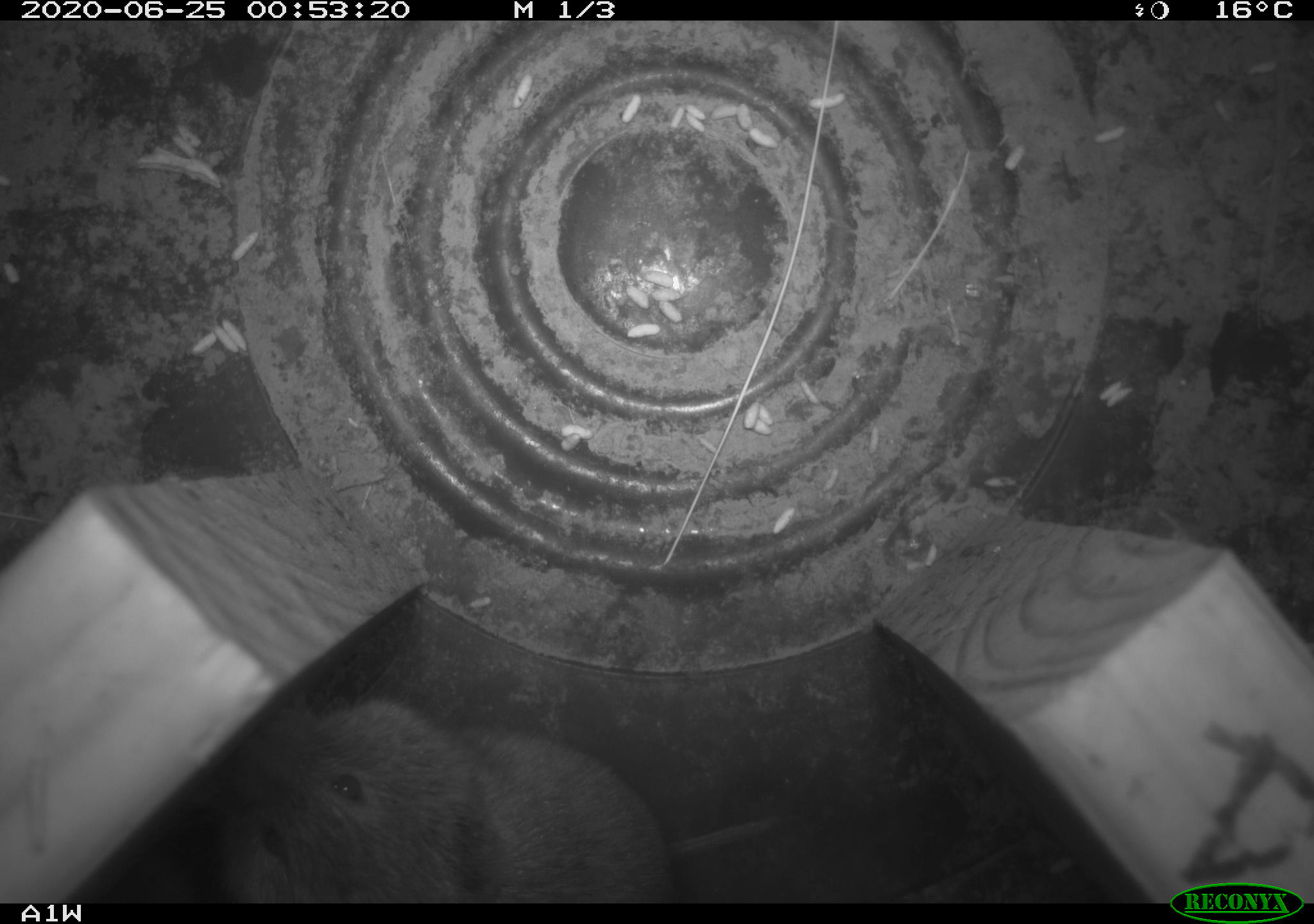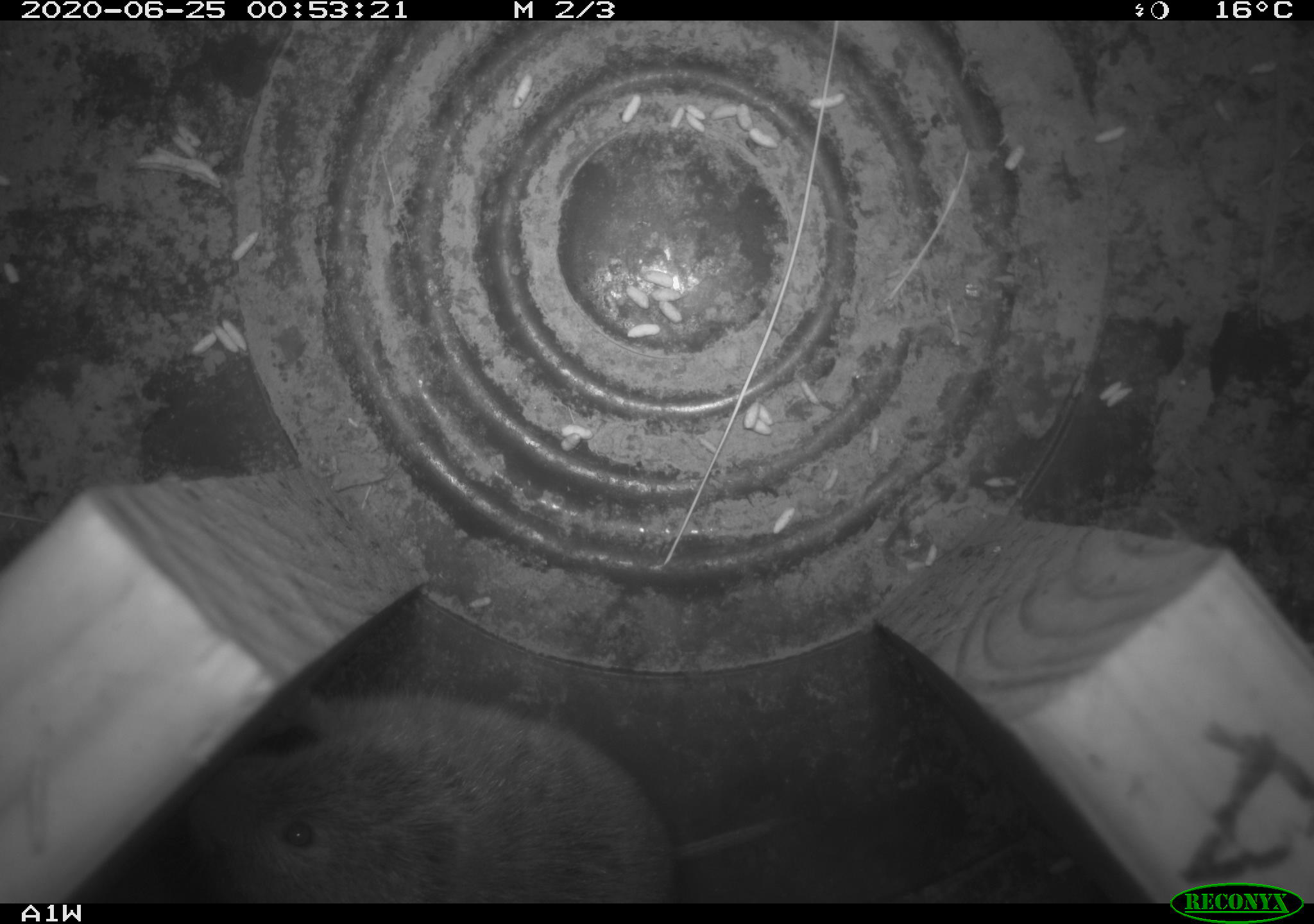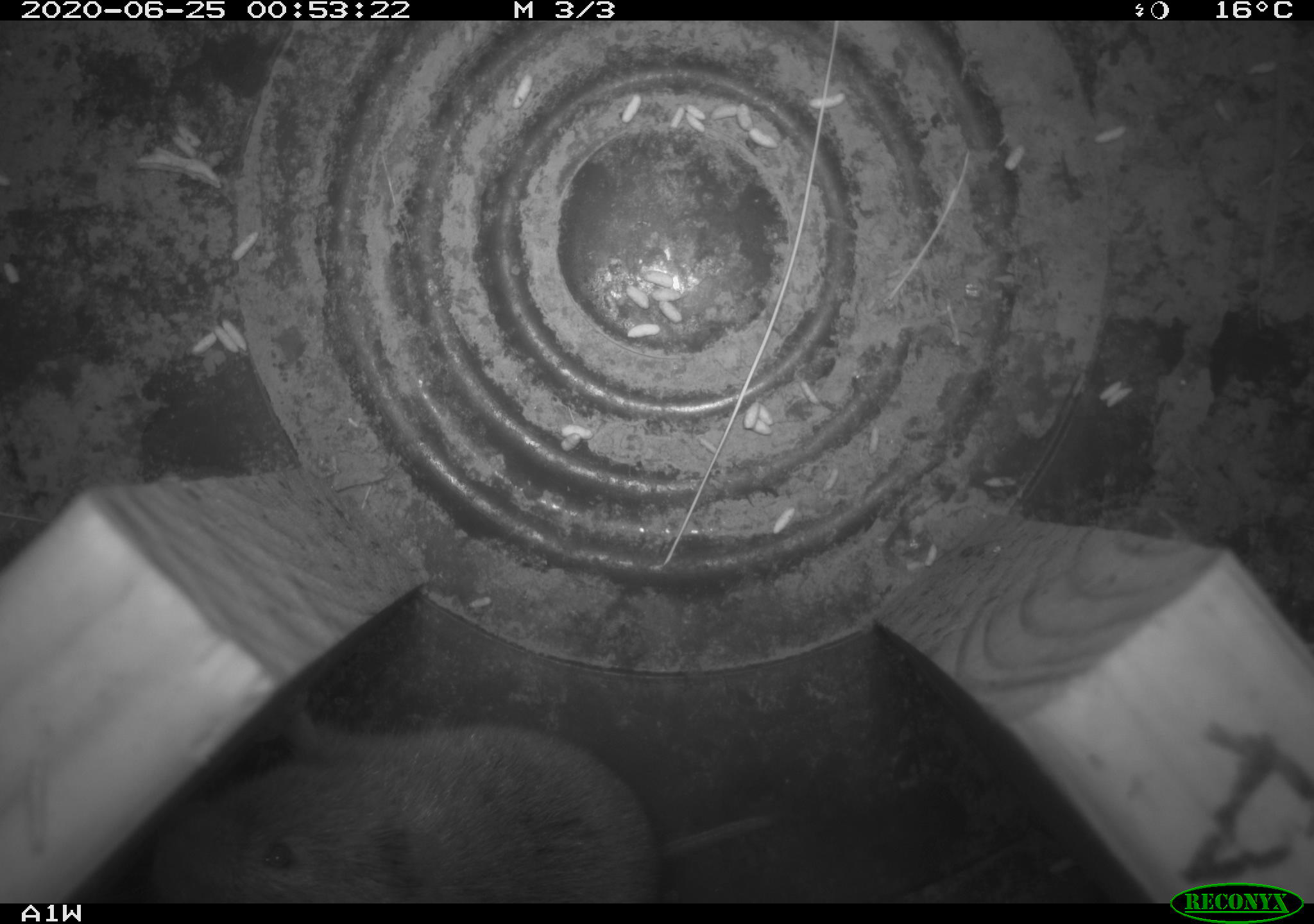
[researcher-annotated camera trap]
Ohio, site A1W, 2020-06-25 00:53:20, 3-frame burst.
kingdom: Animalia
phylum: Chordata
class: Mammalia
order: Rodentia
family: Cricetidae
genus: Microtus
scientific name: Microtus pennsylvanicus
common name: meadow vole